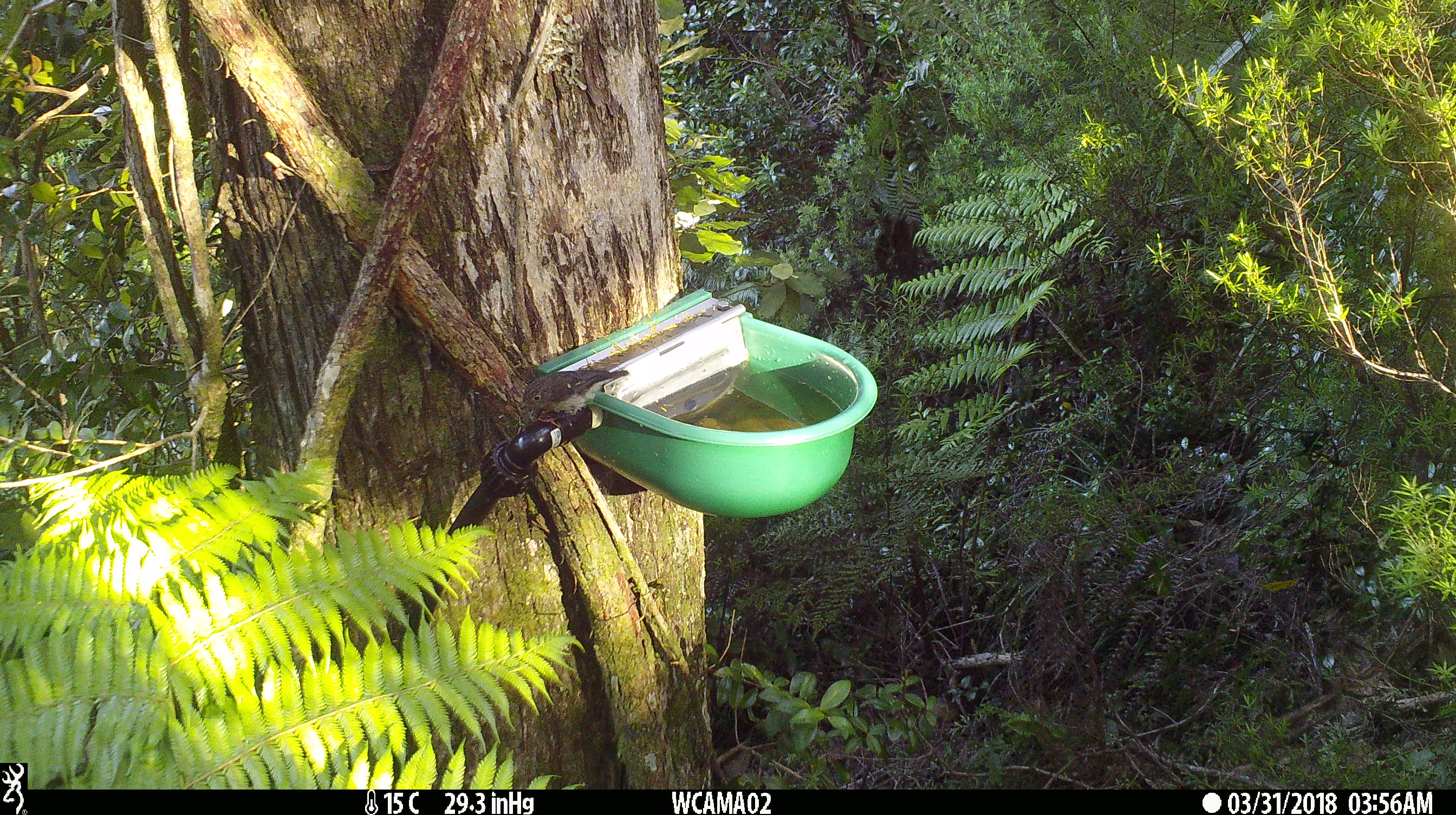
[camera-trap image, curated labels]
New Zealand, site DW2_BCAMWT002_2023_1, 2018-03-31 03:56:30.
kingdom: Animalia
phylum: Chordata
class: Aves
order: Passeriformes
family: Petroicidae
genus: Petroica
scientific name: Petroica macrocephala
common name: tomtit